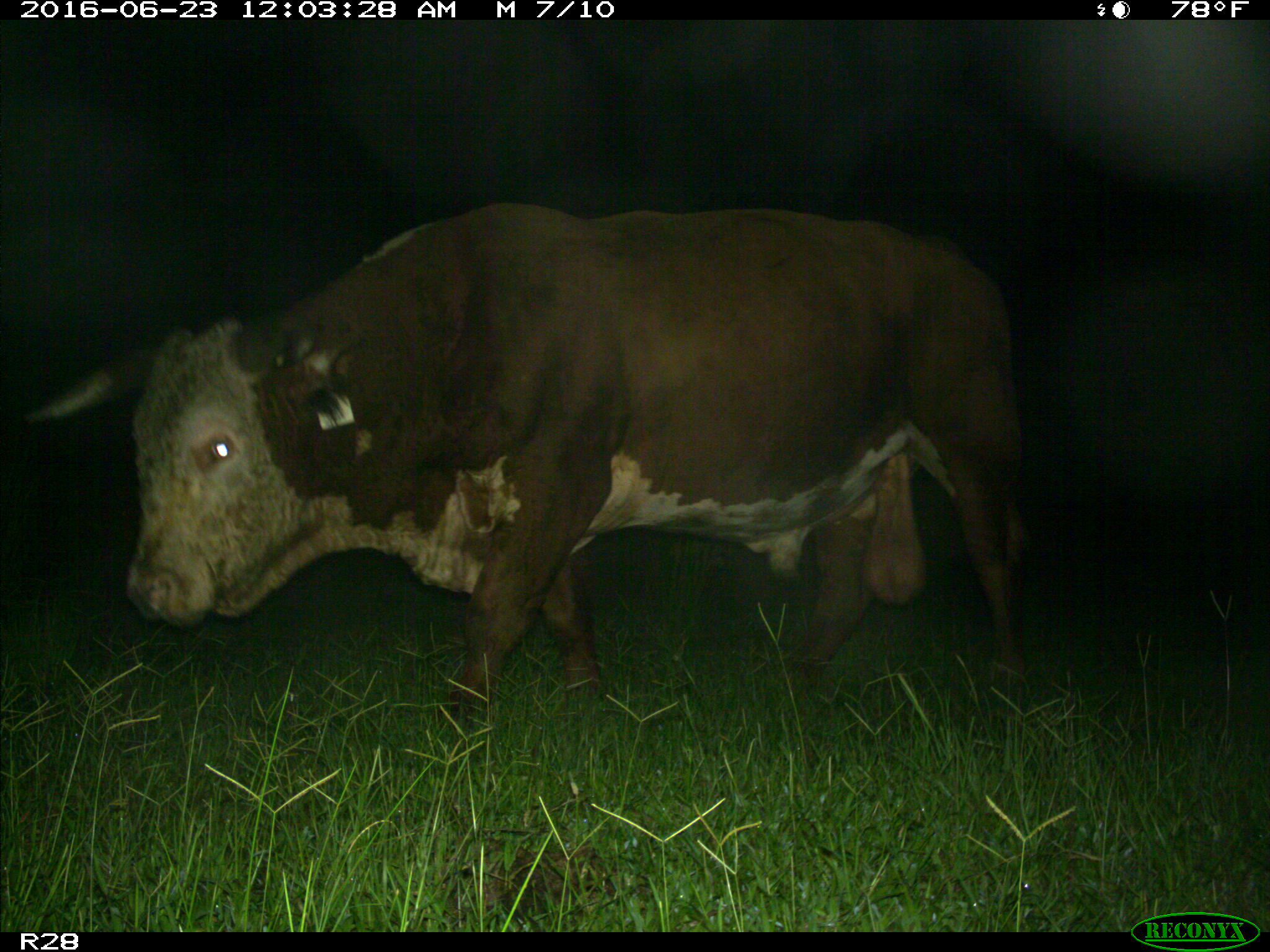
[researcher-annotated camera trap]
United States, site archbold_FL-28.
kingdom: Animalia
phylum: Chordata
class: Mammalia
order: Artiodactyla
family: Bovidae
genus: Bos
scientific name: Bos taurus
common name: domestic cow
Bos taurus (domestic cow).